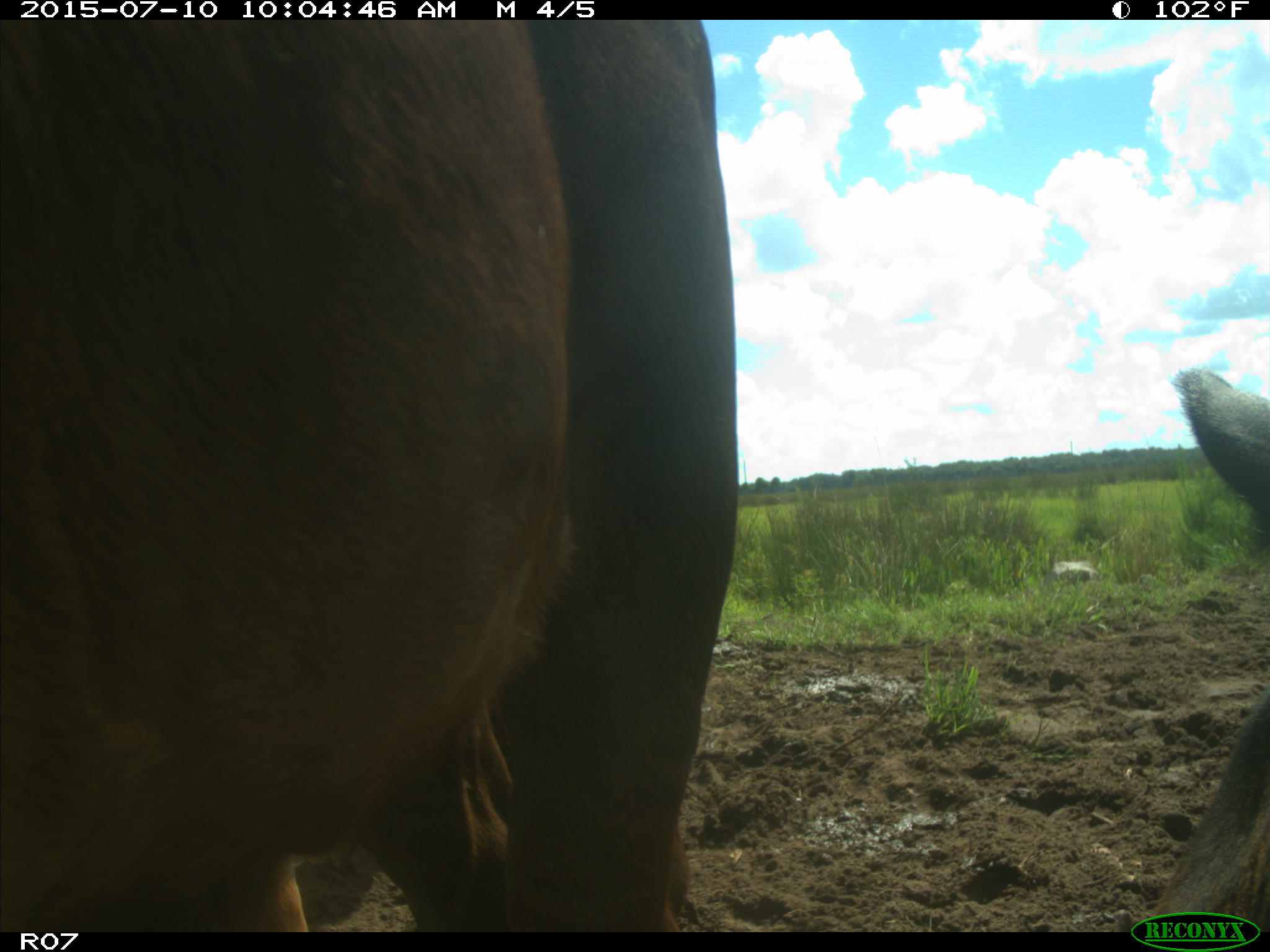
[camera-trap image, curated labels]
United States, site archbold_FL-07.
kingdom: Animalia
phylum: Chordata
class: Mammalia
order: Artiodactyla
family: Bovidae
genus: Bos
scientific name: Bos taurus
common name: domestic cow